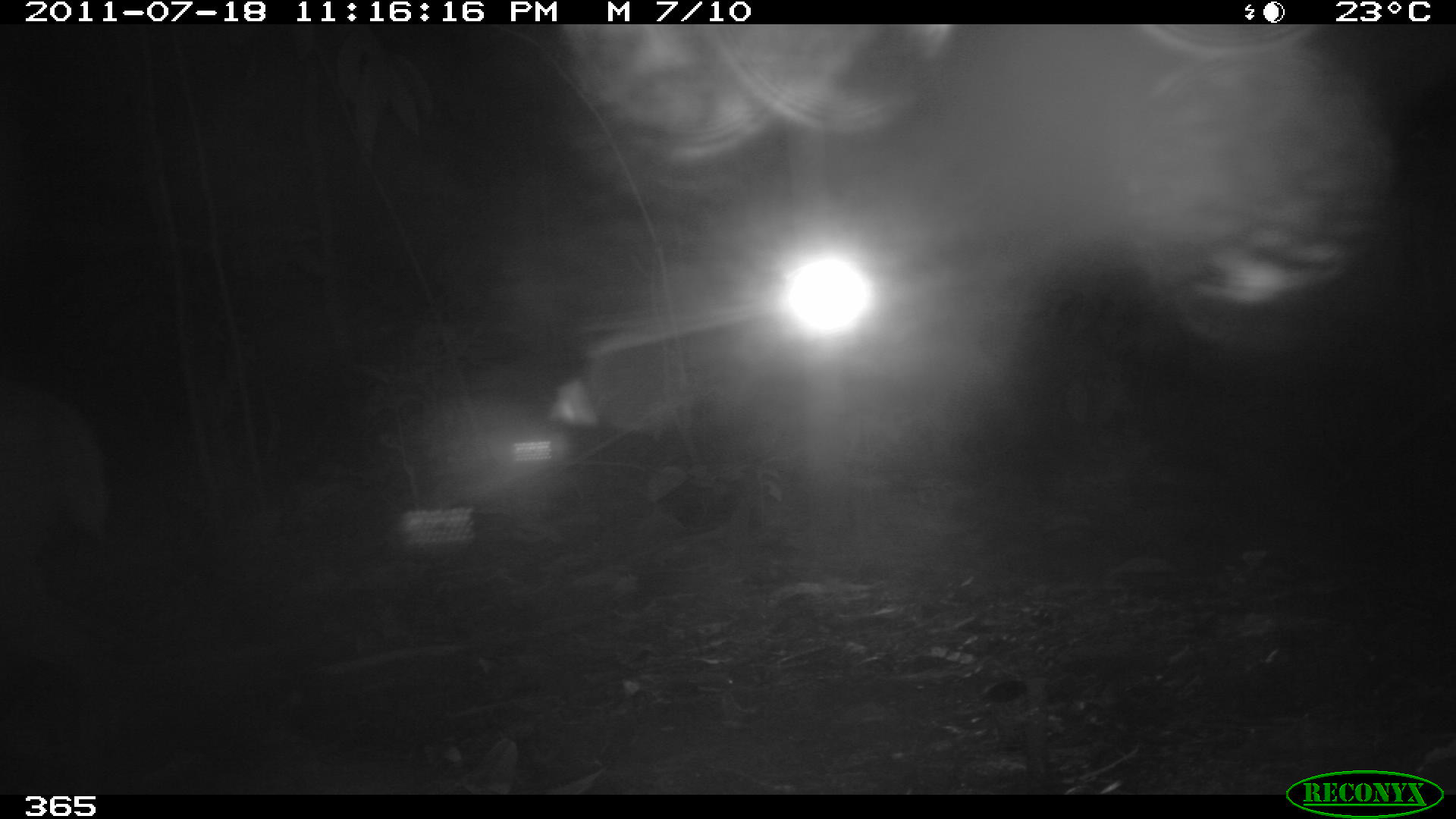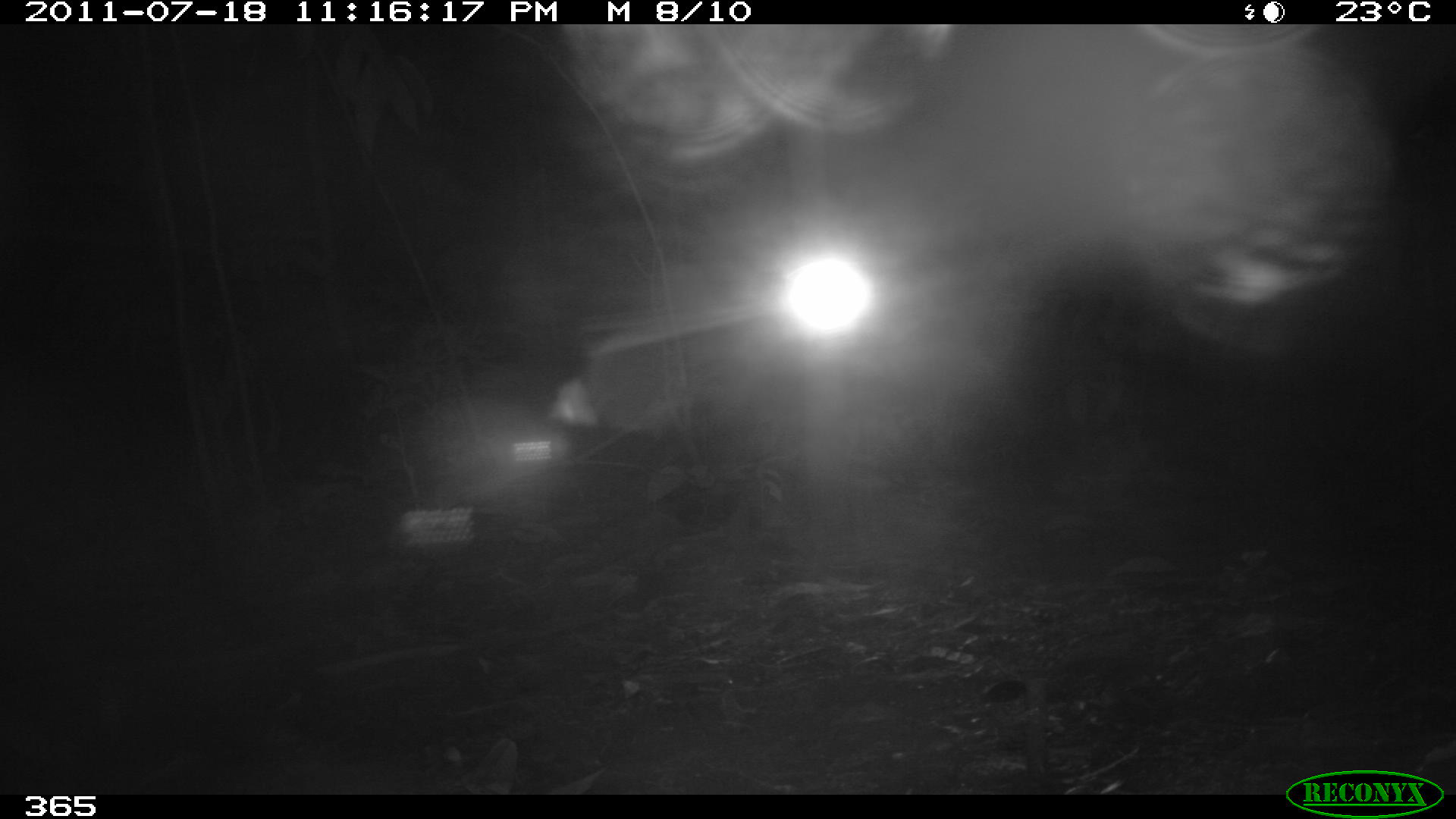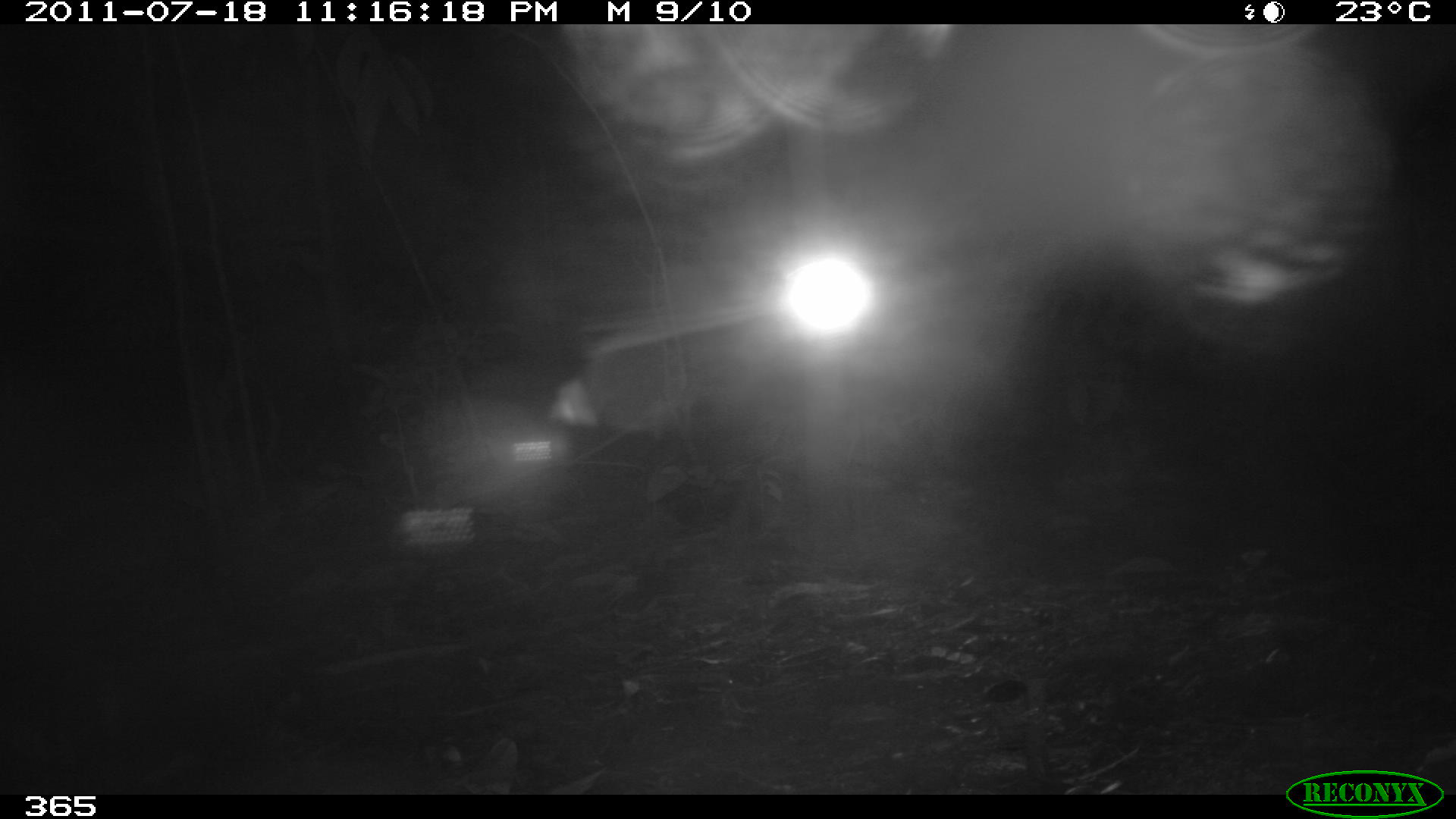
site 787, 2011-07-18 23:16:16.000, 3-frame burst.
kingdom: Animalia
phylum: Chordata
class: Mammalia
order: Artiodactyla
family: Cervidae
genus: Mazama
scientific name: Mazama americana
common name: red brocket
Mazama americana (red brocket).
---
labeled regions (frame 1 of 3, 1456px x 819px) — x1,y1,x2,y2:
mazama americana: 0,380,111,739